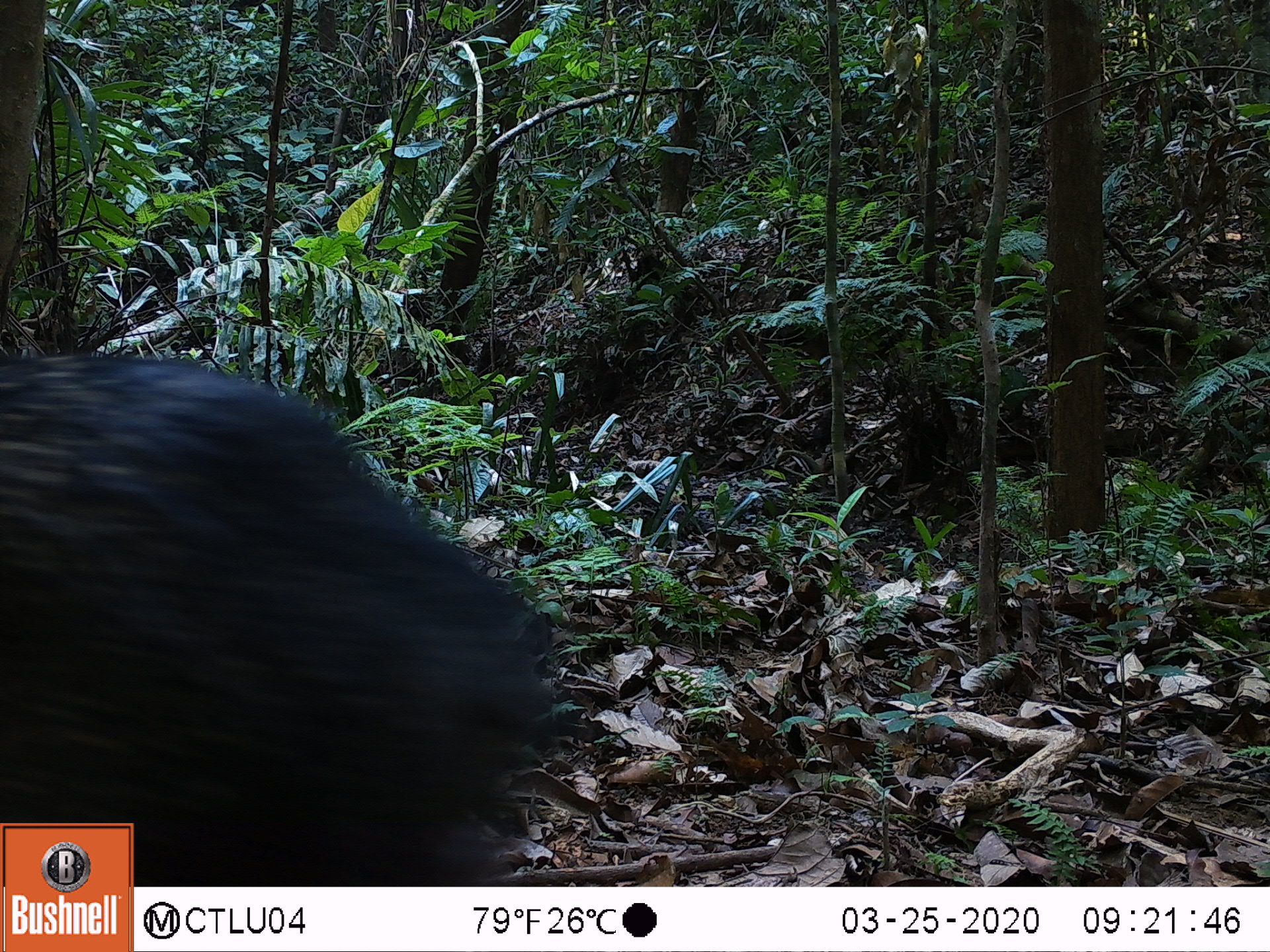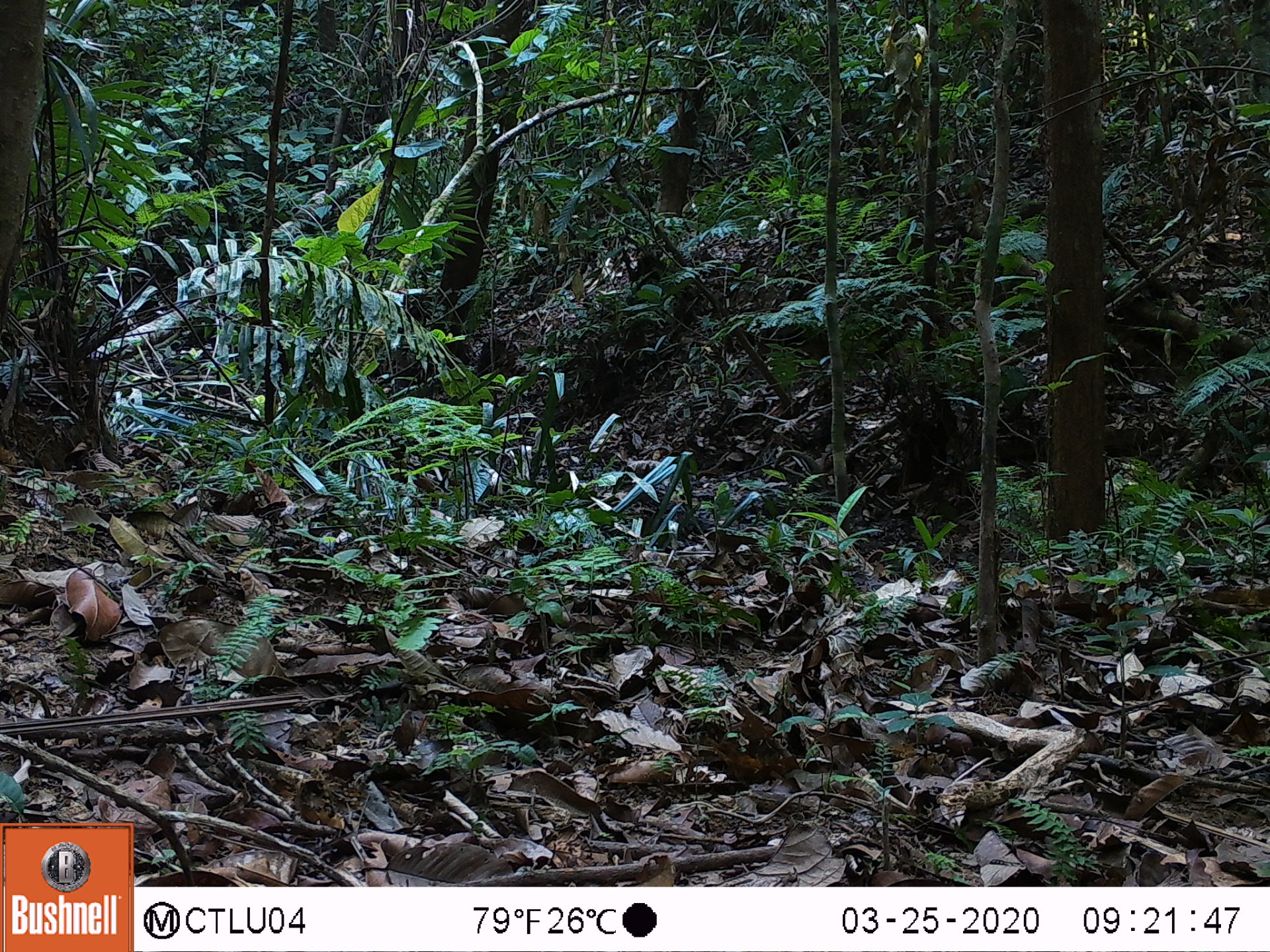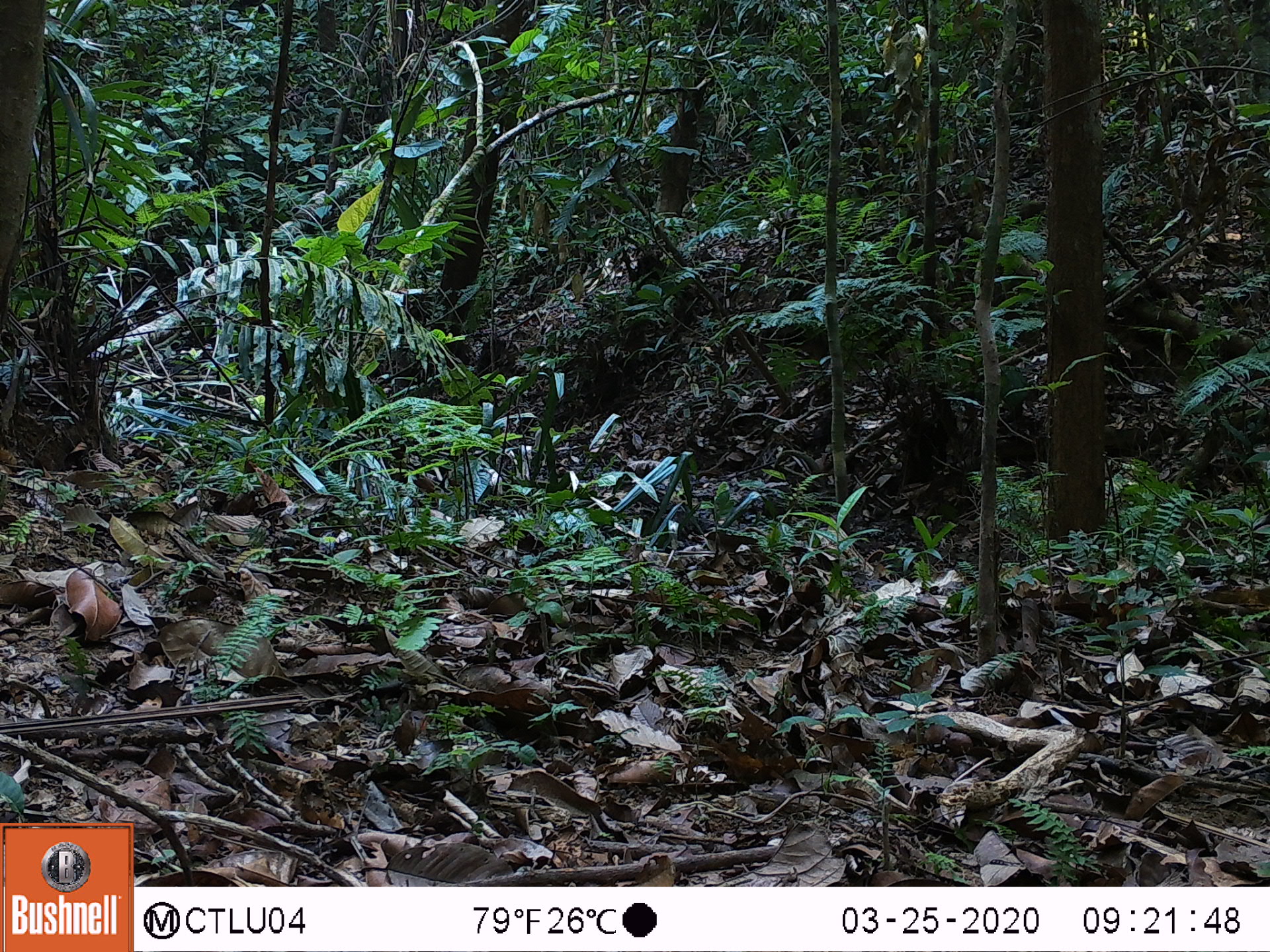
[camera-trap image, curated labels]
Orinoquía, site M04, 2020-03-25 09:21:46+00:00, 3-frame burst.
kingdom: Animalia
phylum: Chordata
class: Mammalia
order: Artiodactyla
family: Tayassuidae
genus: Pecari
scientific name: Pecari tajacu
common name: collared peccary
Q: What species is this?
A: Collared peccary (Pecari tajacu).